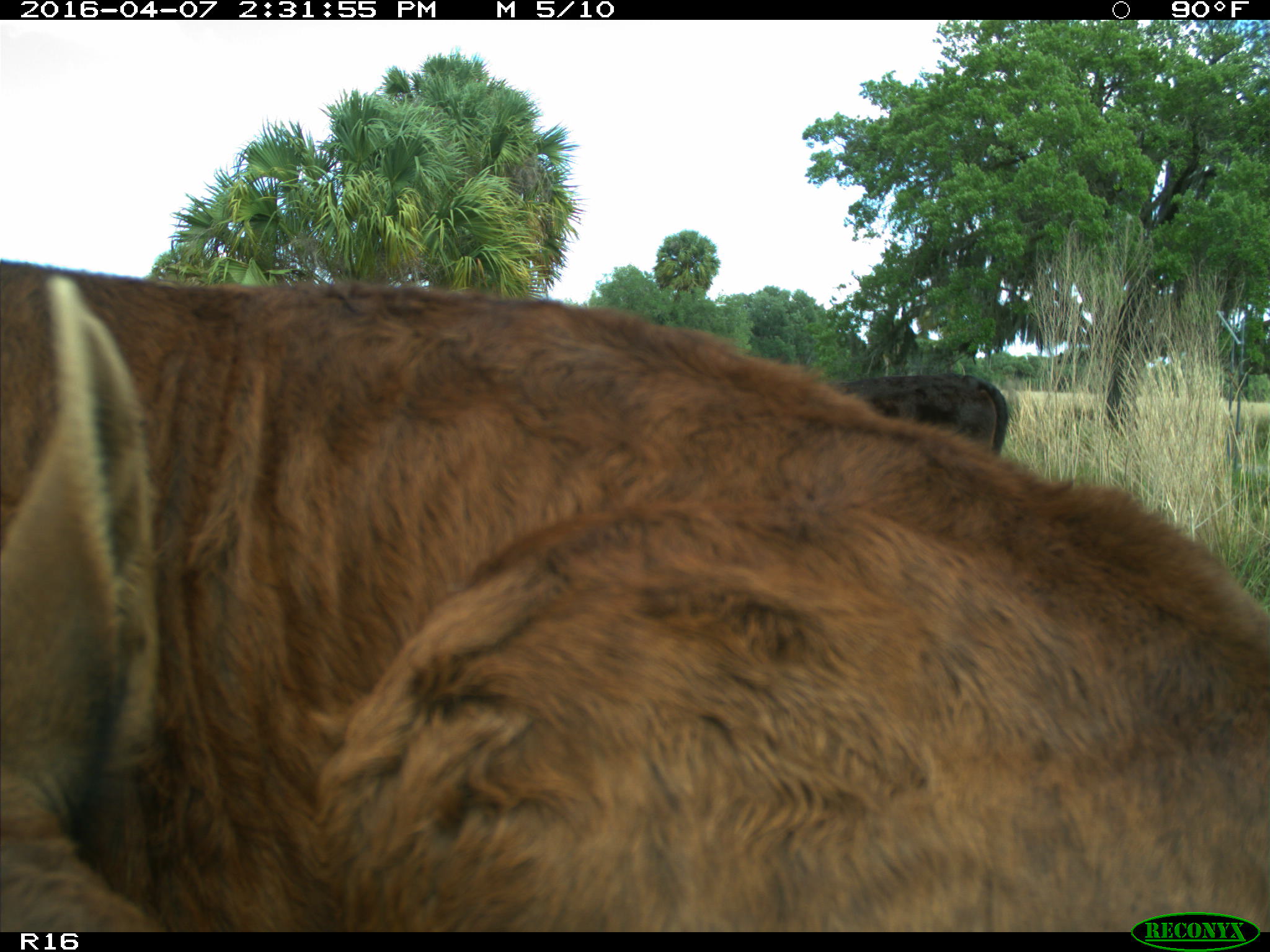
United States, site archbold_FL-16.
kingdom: Animalia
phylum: Chordata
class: Mammalia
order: Artiodactyla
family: Bovidae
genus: Bos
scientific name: Bos taurus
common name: domestic cow